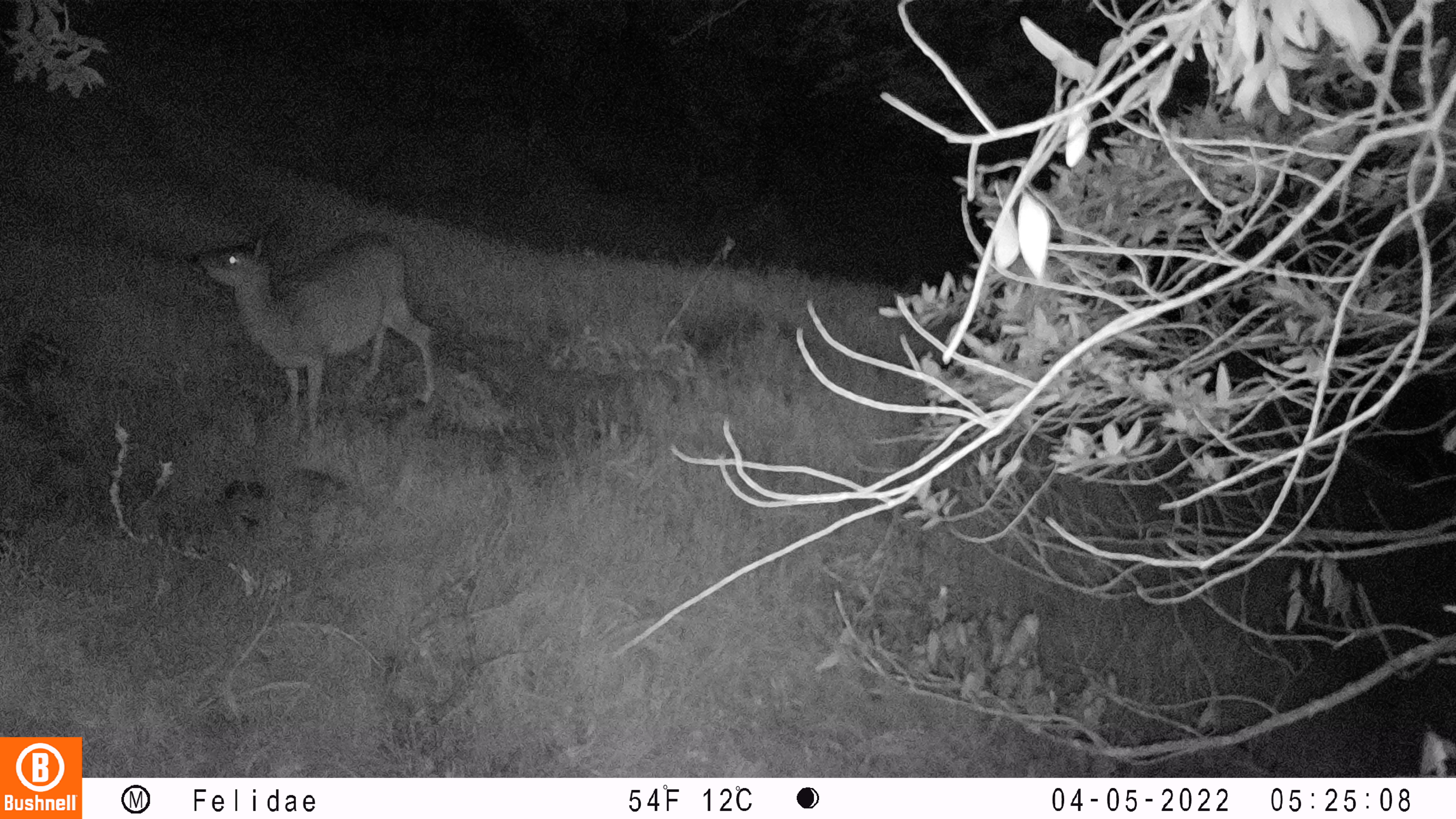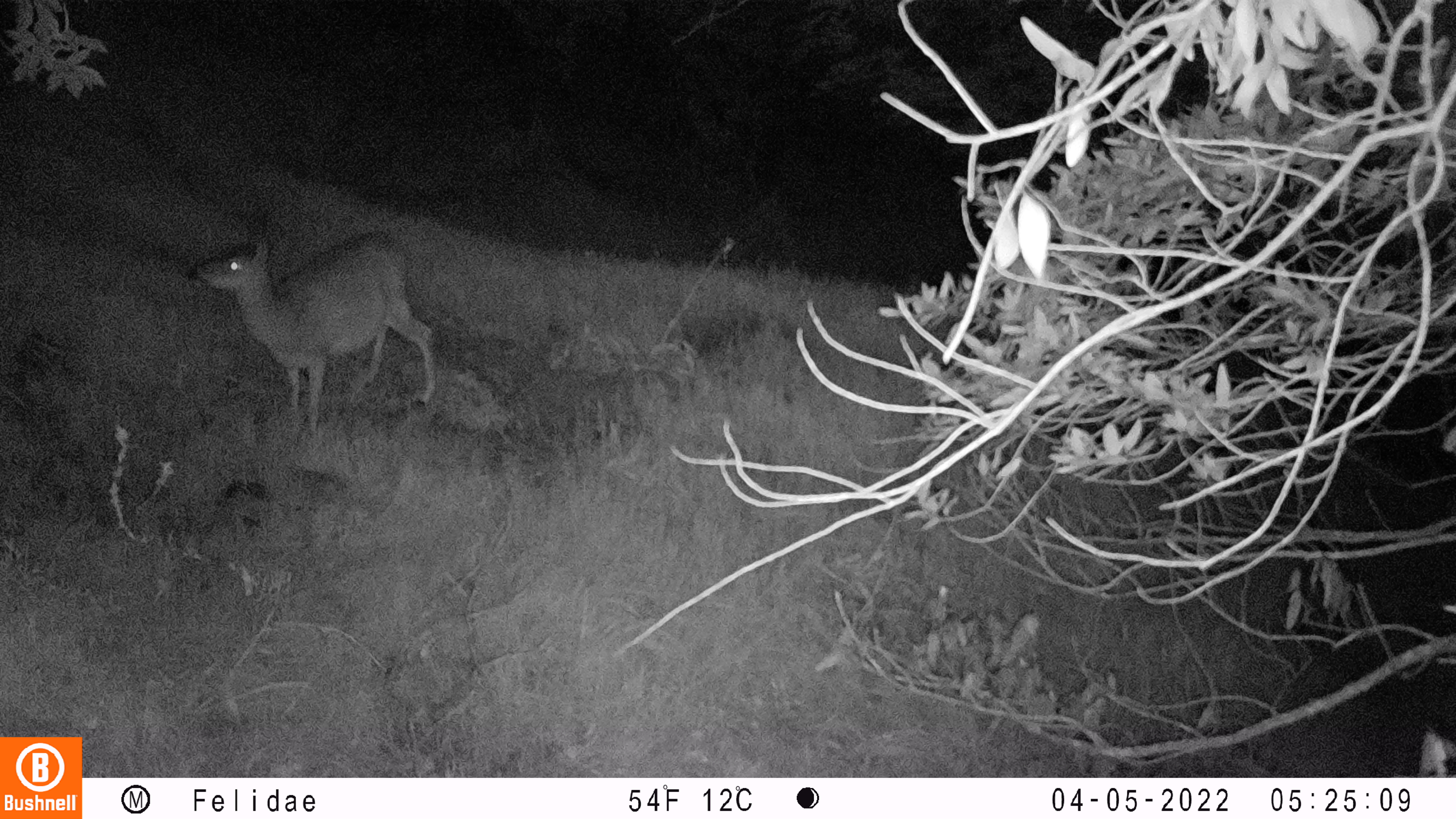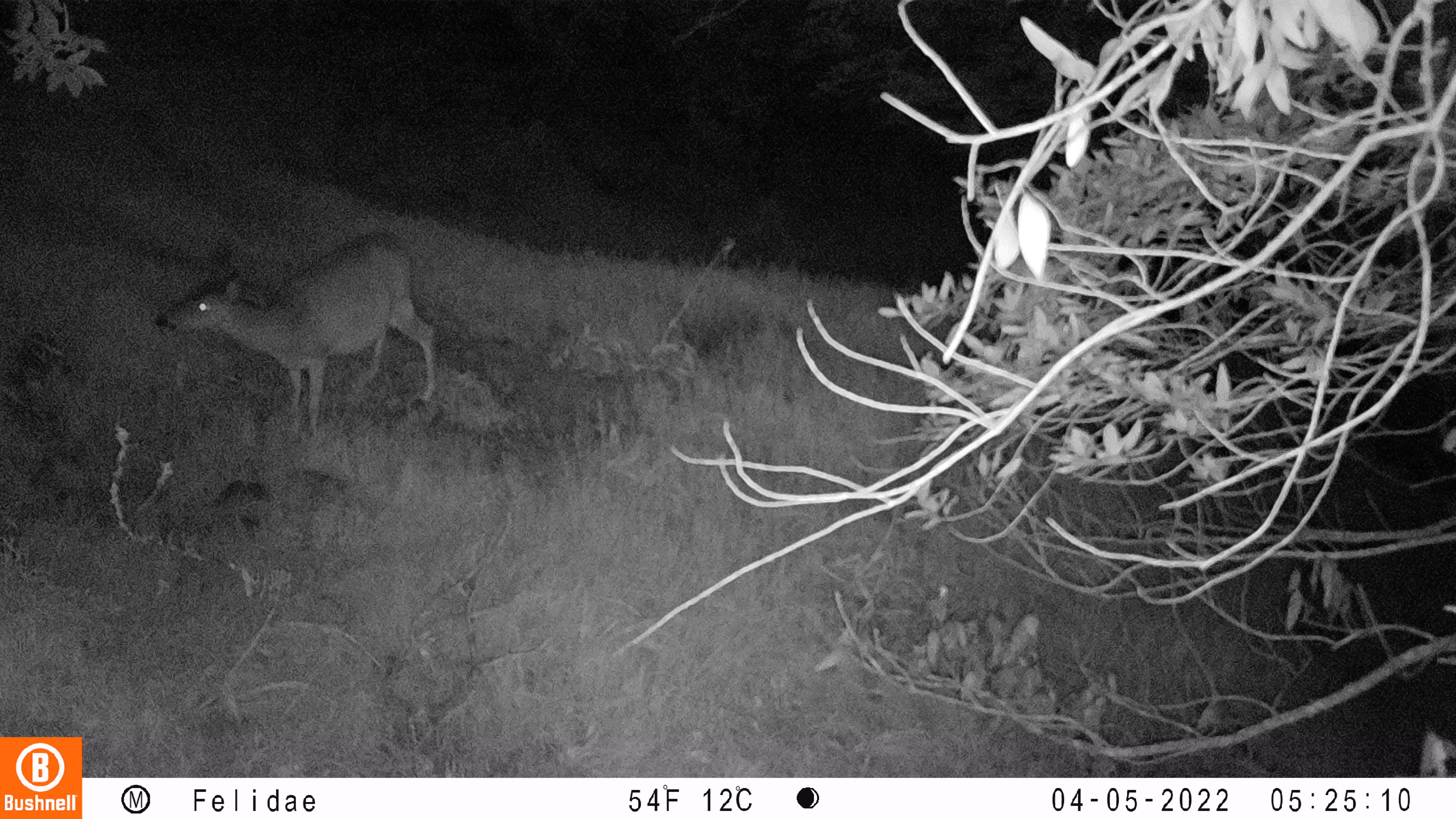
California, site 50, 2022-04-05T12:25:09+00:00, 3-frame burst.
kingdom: Animalia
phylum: Chordata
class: Mammalia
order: Artiodactyla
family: Cervidae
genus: Odocoileus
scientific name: Odocoileus hemionus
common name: mule deer